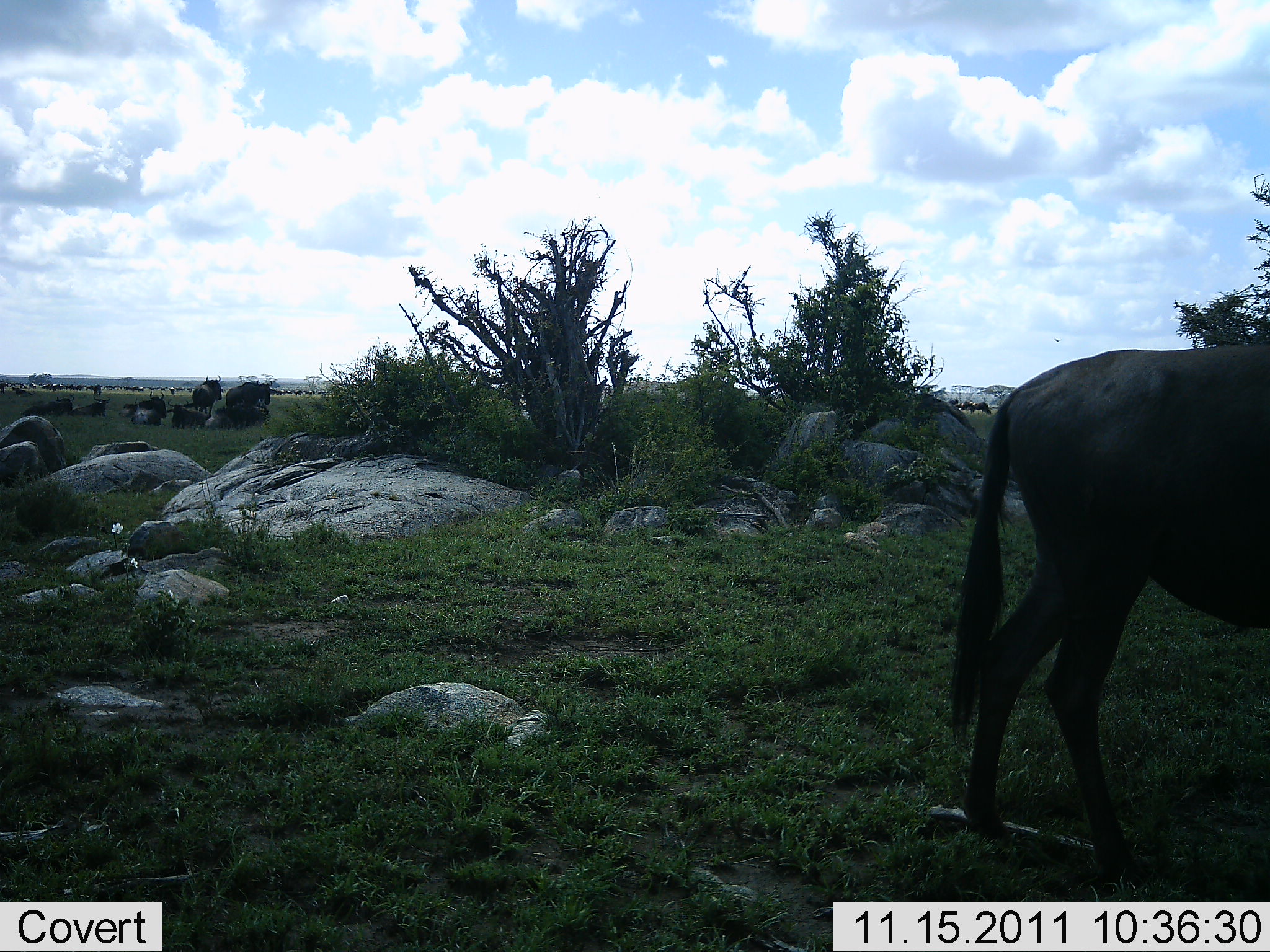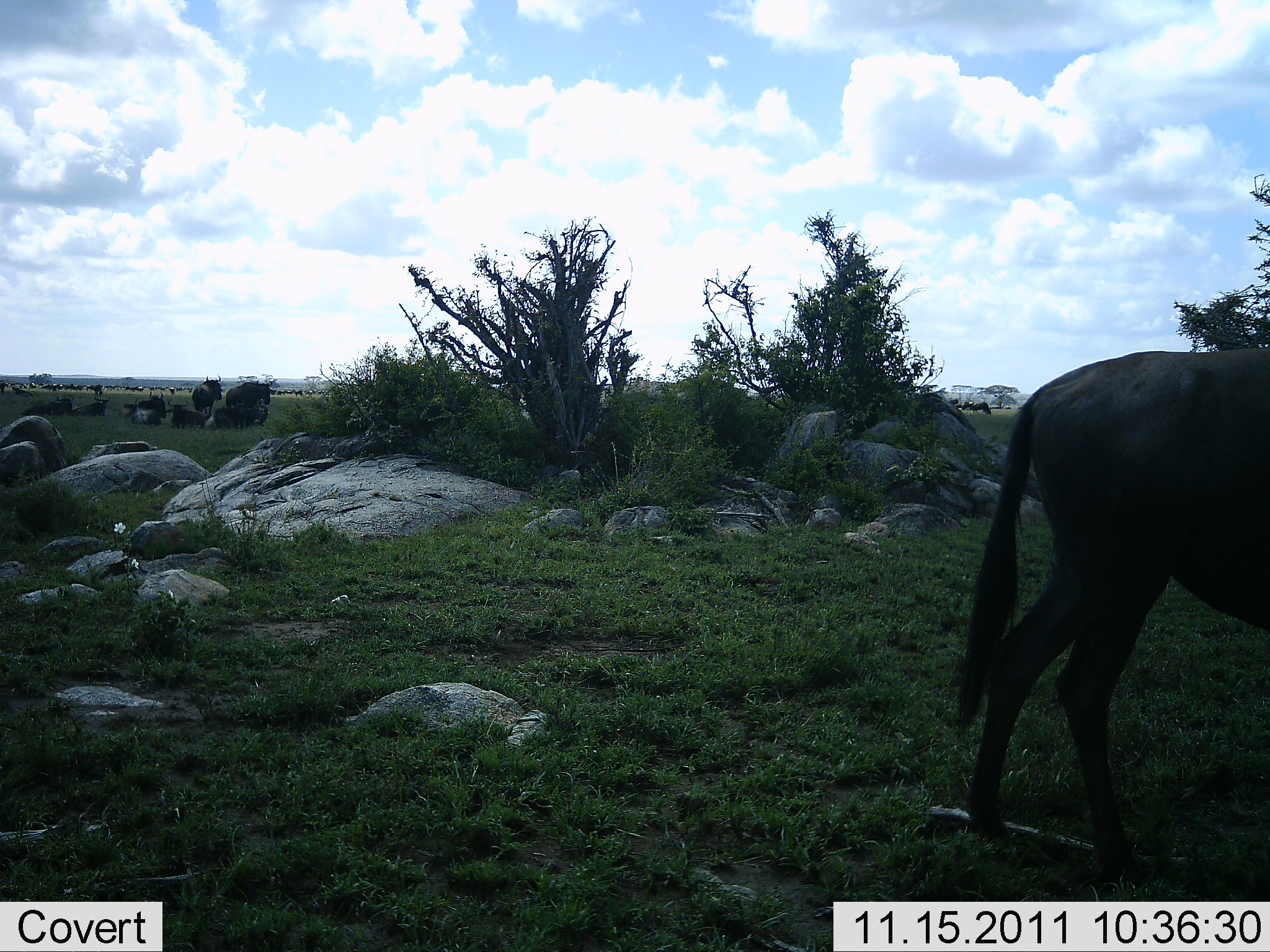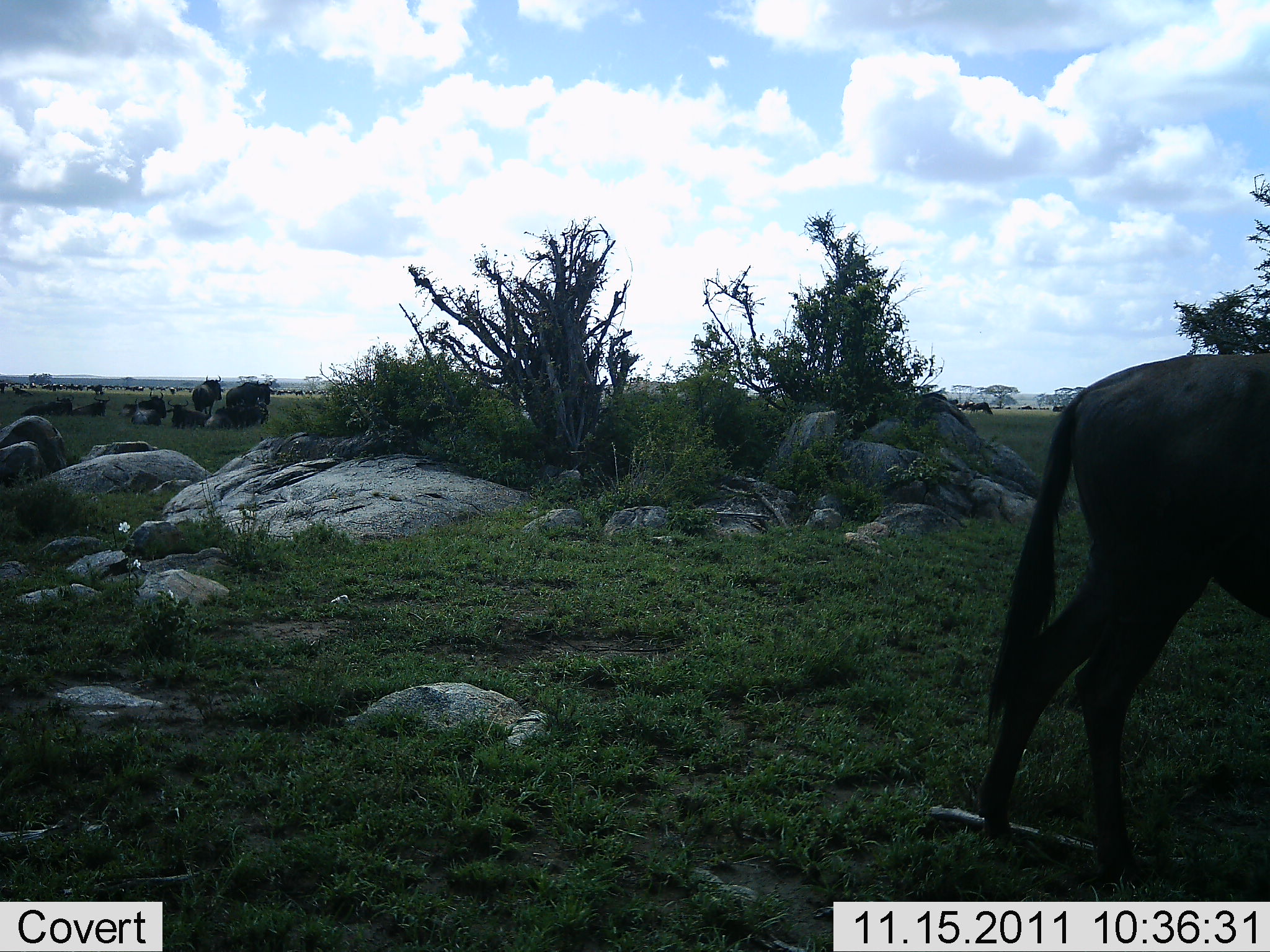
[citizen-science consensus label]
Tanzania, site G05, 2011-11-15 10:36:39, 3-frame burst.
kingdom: Animalia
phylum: Chordata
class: Mammalia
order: Artiodactyla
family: Bovidae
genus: Connochaetes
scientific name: Connochaetes taurinus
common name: blue wildebeest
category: wildebeest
Wildebeest (blue wildebeest) (Connochaetes taurinus), count 11-50. Behavior (volunteer vote fractions): standing 60%, resting 50%, moving 40%, interacting 10%. Young present (vote fraction): 0%. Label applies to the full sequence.